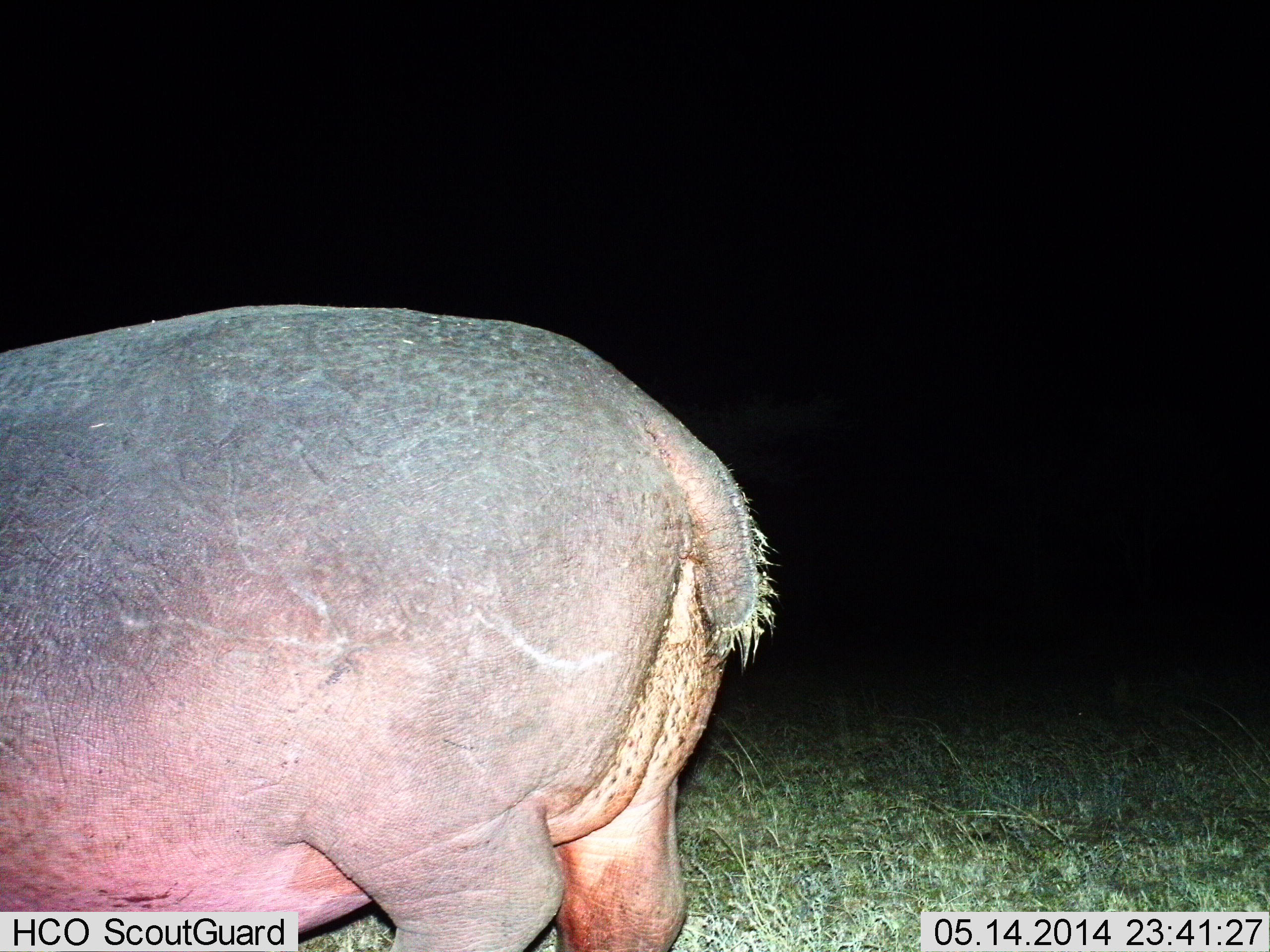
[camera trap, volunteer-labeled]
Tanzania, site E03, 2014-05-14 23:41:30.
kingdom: Animalia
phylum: Chordata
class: Mammalia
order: Artiodactyla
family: Hippopotamidae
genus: Hippopotamus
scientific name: Hippopotamus amphibius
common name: hippopotamus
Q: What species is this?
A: Hippopotamus (Hippopotamus amphibius).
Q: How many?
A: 1.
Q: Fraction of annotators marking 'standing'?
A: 80%.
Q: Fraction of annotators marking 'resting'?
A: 0%.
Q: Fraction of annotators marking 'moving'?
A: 10%.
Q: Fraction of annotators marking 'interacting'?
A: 0%.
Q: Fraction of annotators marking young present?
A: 0%.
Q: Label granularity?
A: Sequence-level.